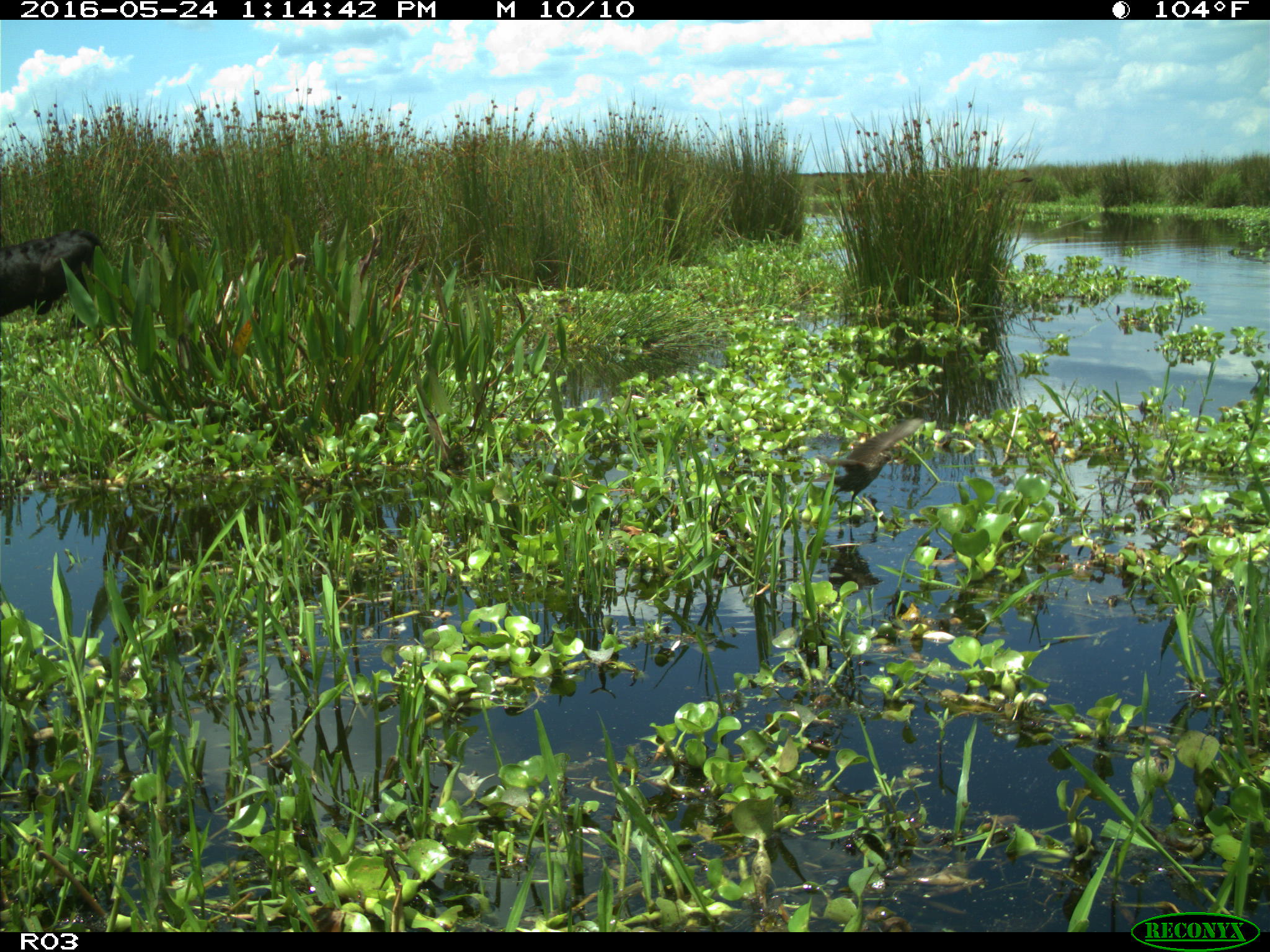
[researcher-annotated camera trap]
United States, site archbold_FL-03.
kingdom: Animalia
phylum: Chordata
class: Mammalia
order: Artiodactyla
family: Bovidae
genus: Bos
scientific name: Bos taurus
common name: domestic cow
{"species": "Bos taurus (domestic cow)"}